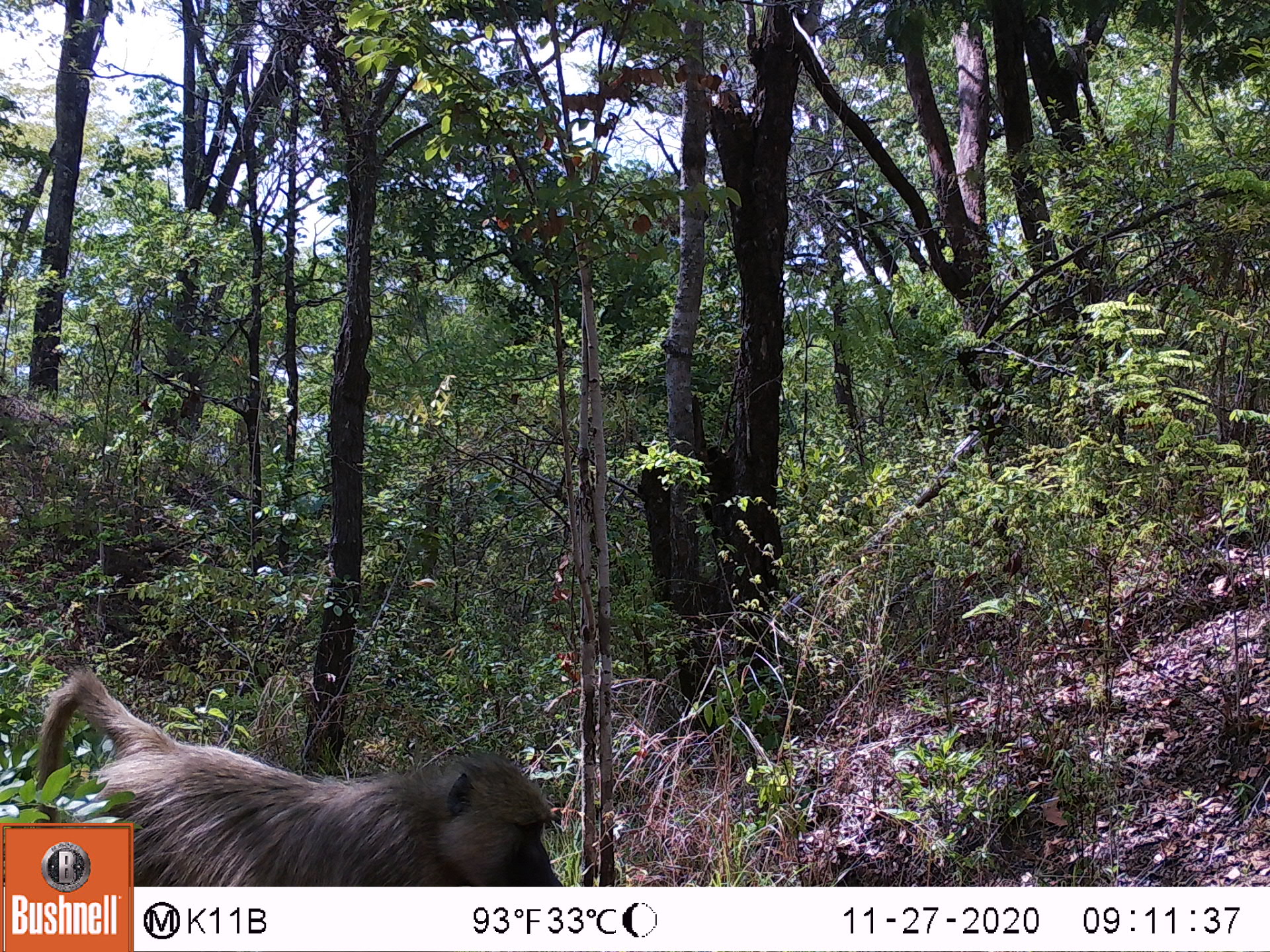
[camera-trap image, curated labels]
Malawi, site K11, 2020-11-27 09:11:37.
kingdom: Animalia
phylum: Chordata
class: Mammalia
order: Primates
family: Cercopithecidae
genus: Papio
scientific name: Papio cynocephalus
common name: yellow baboon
Yellow baboon (Papio cynocephalus), count 1.